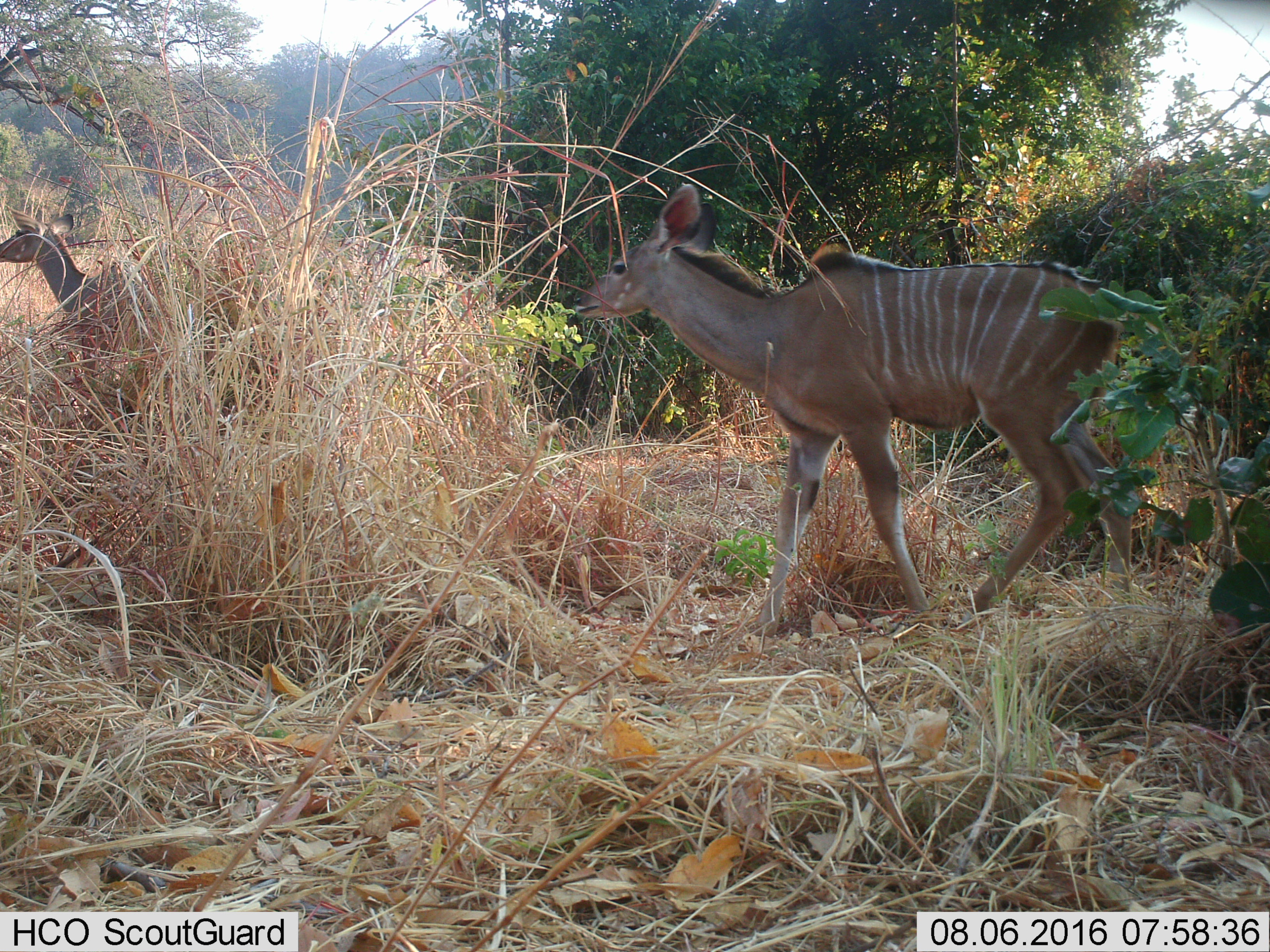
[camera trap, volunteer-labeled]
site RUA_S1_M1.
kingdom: Animalia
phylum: Chordata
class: Mammalia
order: Artiodactyla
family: Bovidae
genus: Tragelaphus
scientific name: Tragelaphus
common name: kudu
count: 2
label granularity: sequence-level